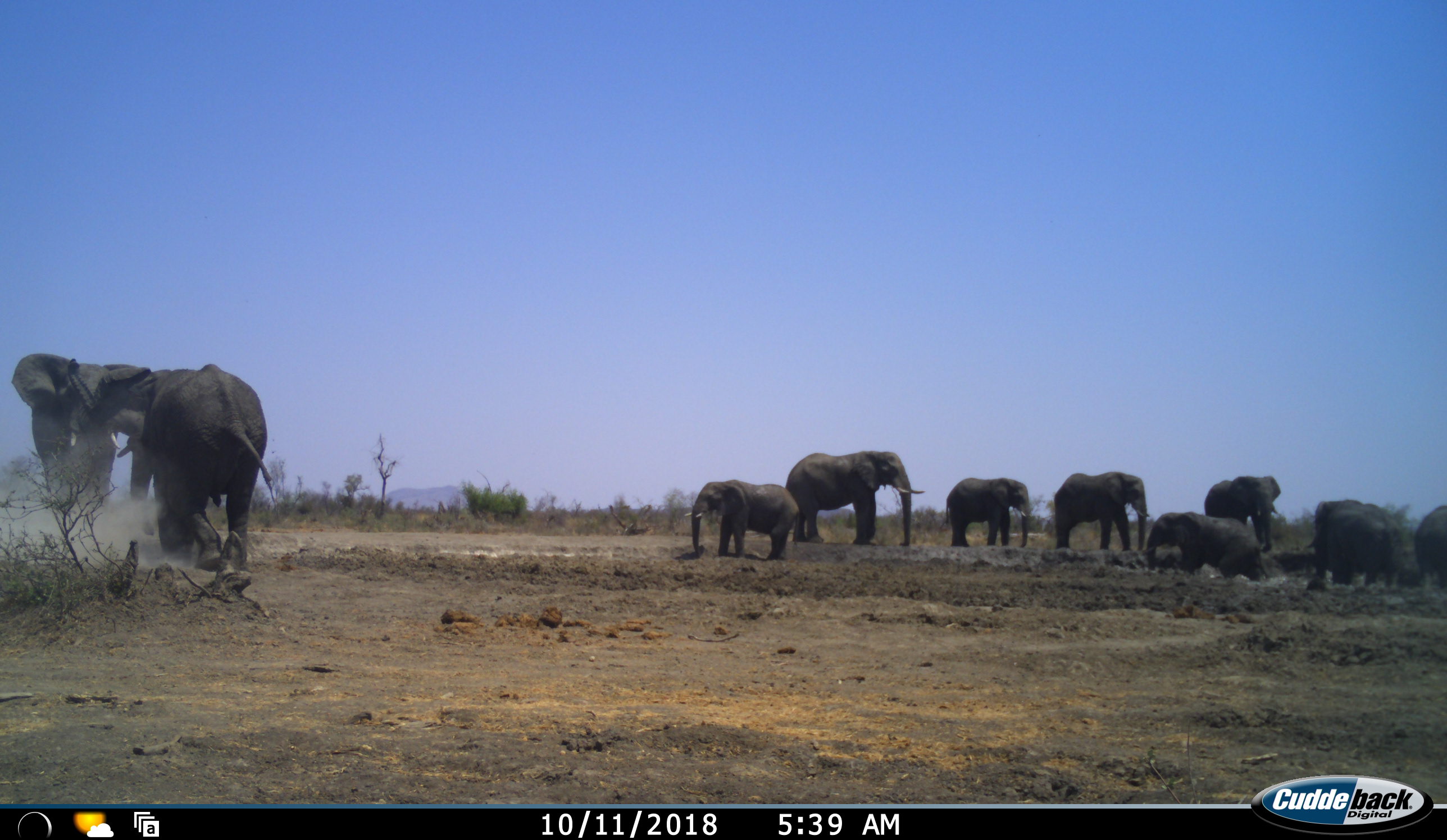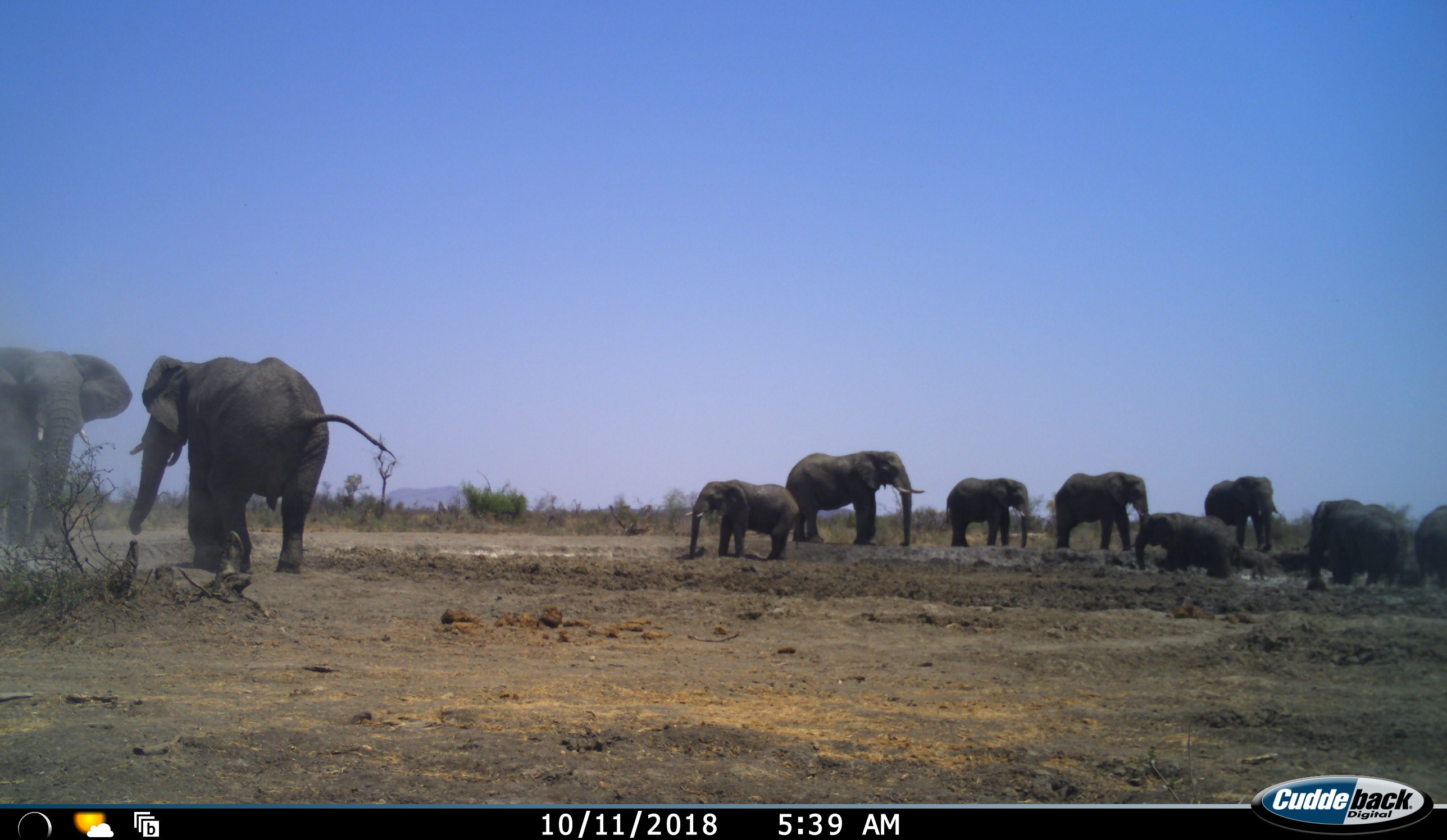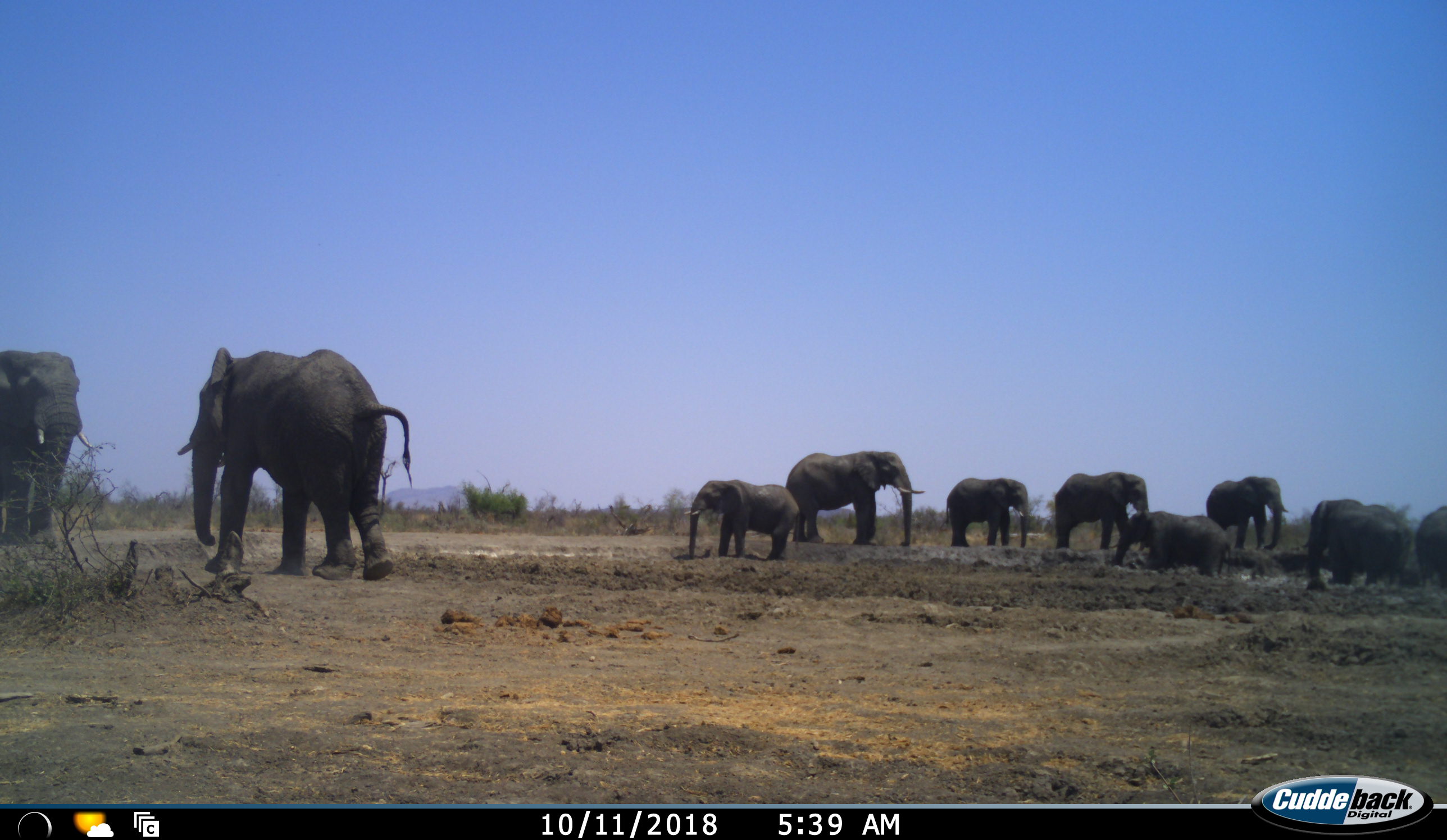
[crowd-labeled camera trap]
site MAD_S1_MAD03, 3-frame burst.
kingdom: Animalia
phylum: Chordata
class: Mammalia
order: Proboscidea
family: Elephantidae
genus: Loxodonta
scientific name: Loxodonta africana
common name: african bush elephant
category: elephant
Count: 10.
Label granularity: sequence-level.